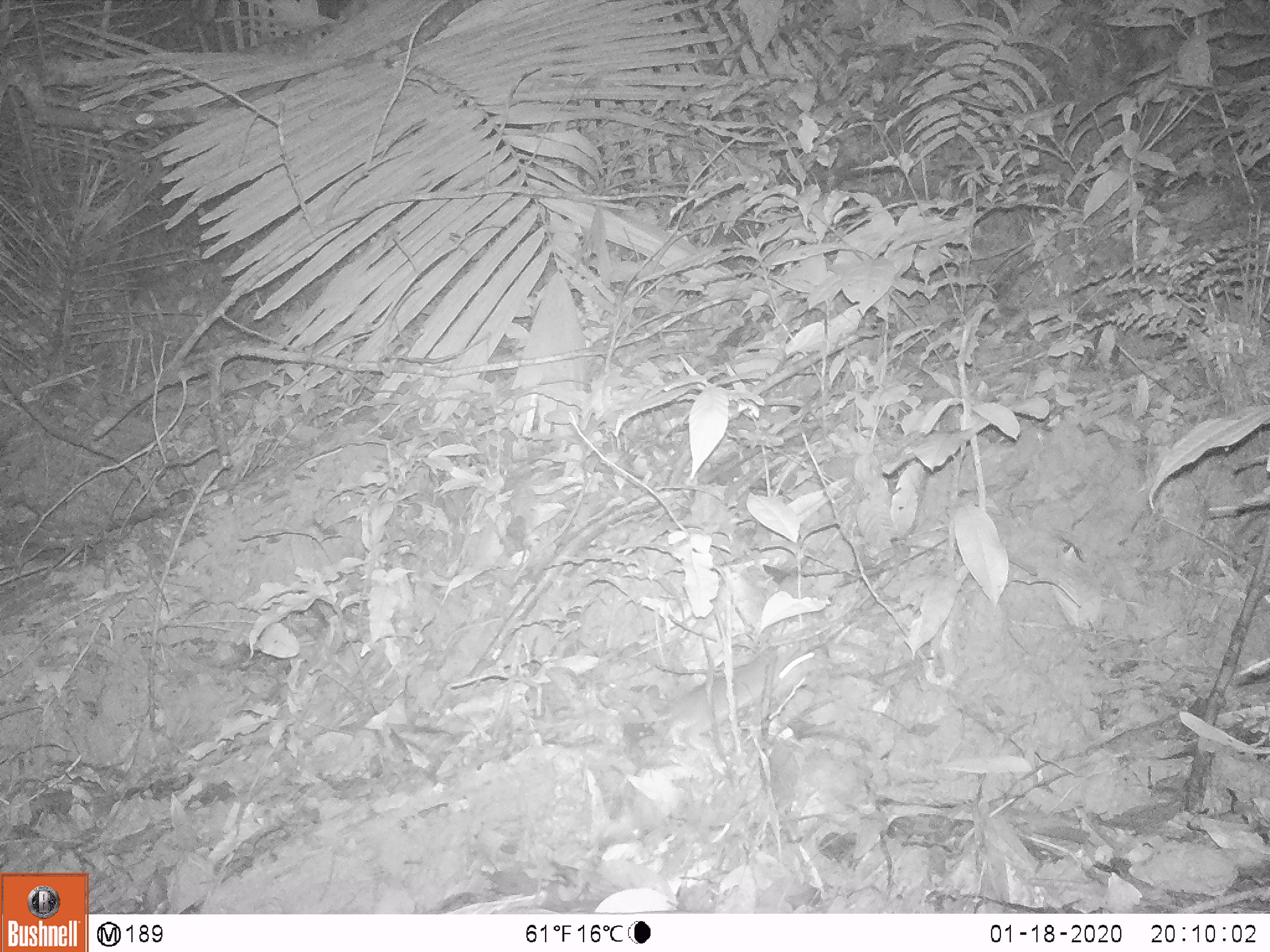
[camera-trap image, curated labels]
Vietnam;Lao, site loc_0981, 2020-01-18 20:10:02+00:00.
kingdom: Animalia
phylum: Chordata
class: Mammalia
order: Rodentia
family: Muridae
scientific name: Muridae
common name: old-world mice and rats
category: unidentified murid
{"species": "unidentified murid (old-world mice and rats) (Muridae)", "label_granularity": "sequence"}